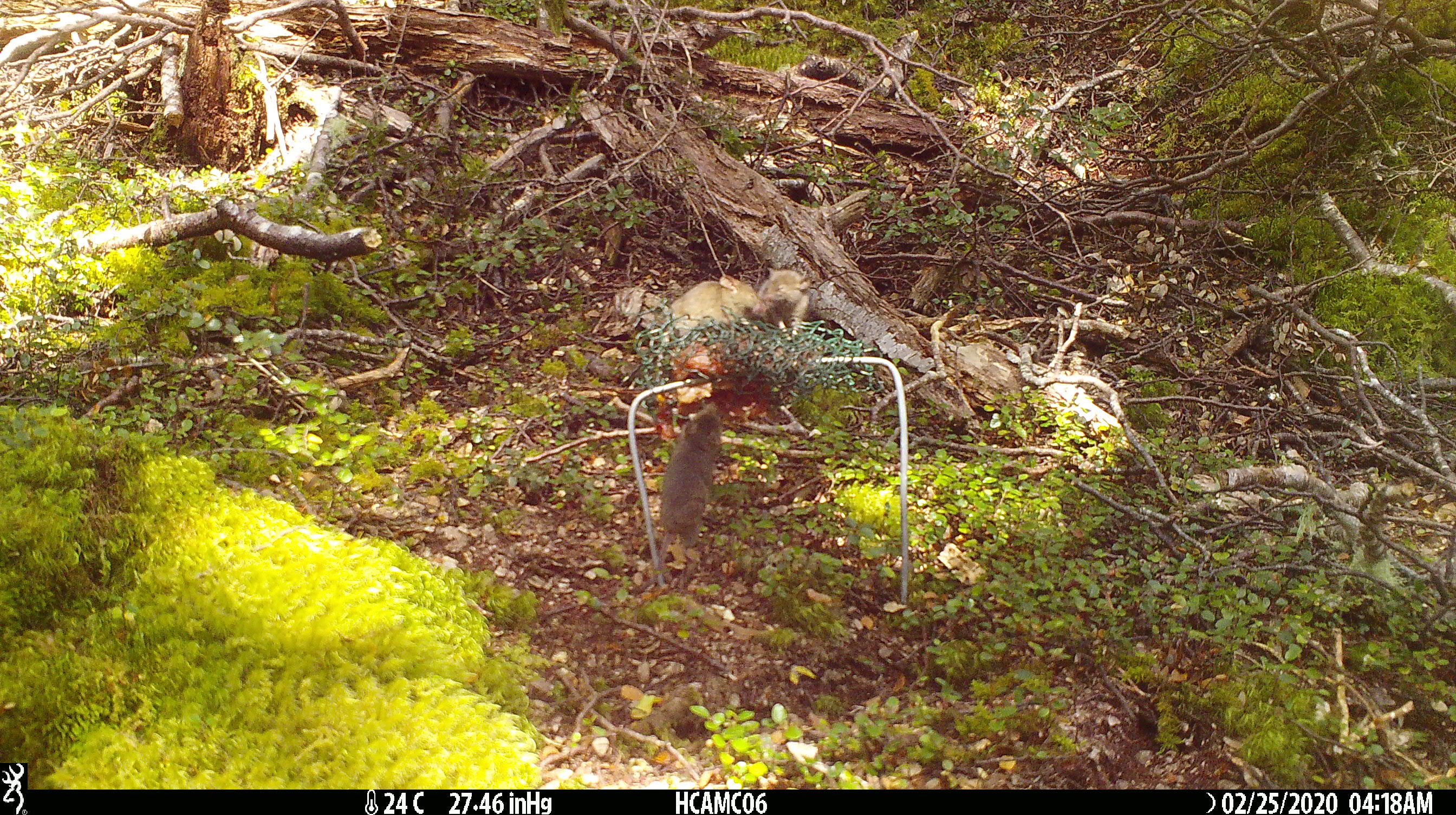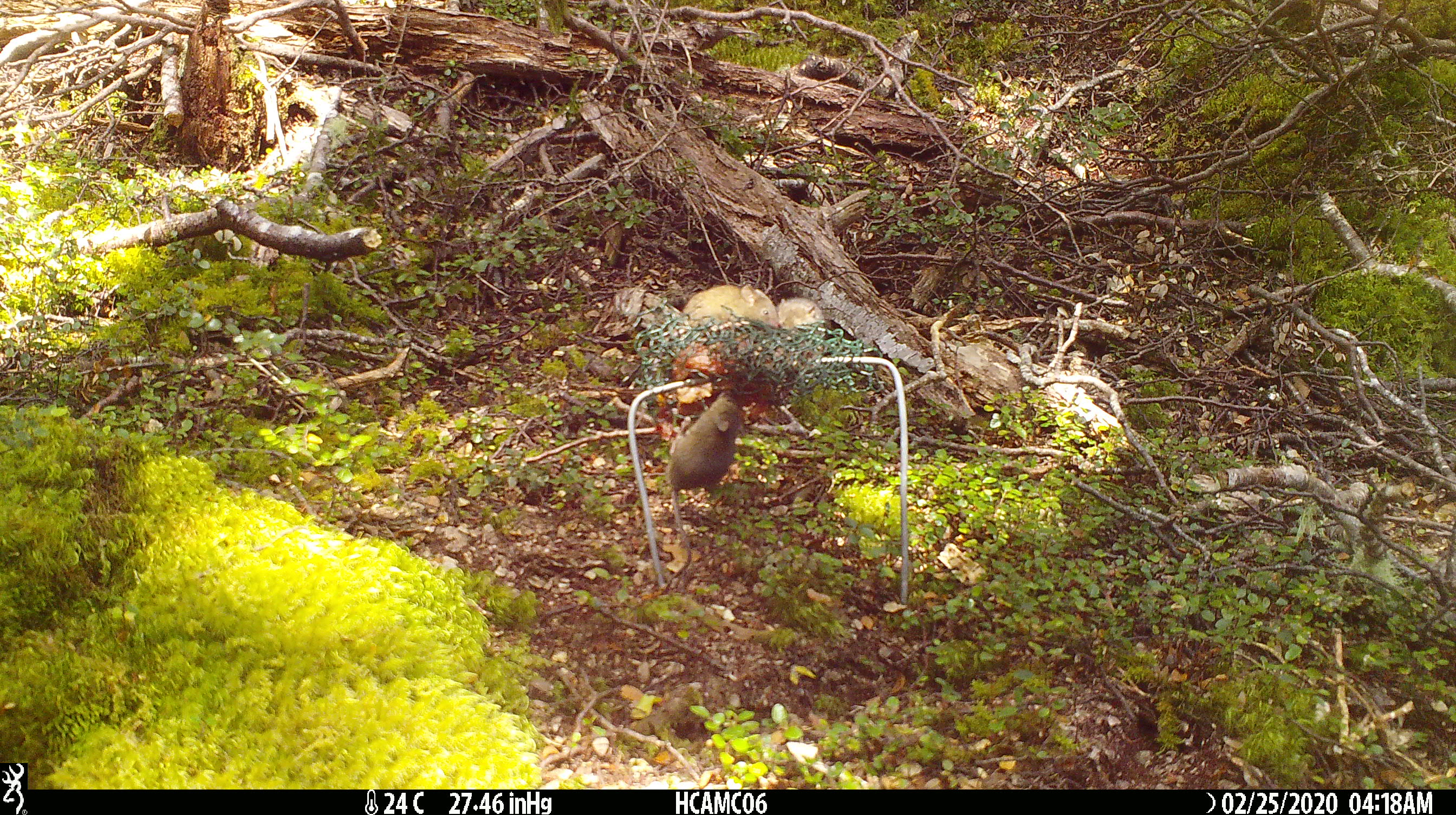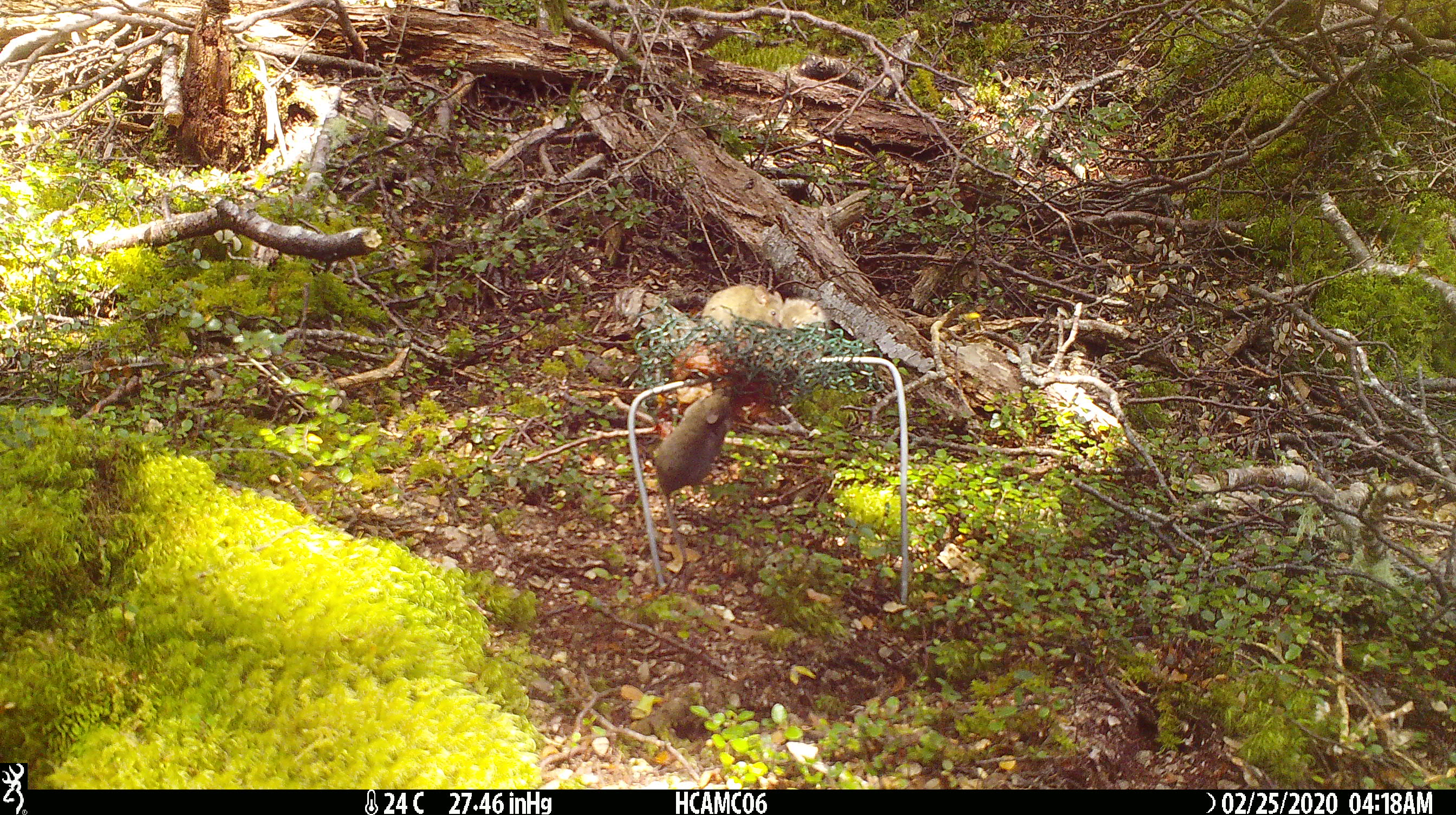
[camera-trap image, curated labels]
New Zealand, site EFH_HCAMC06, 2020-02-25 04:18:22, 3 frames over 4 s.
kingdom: Animalia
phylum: Chordata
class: Mammalia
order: Rodentia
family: Muridae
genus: Mus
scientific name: Mus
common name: mouse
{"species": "mouse (Mus)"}